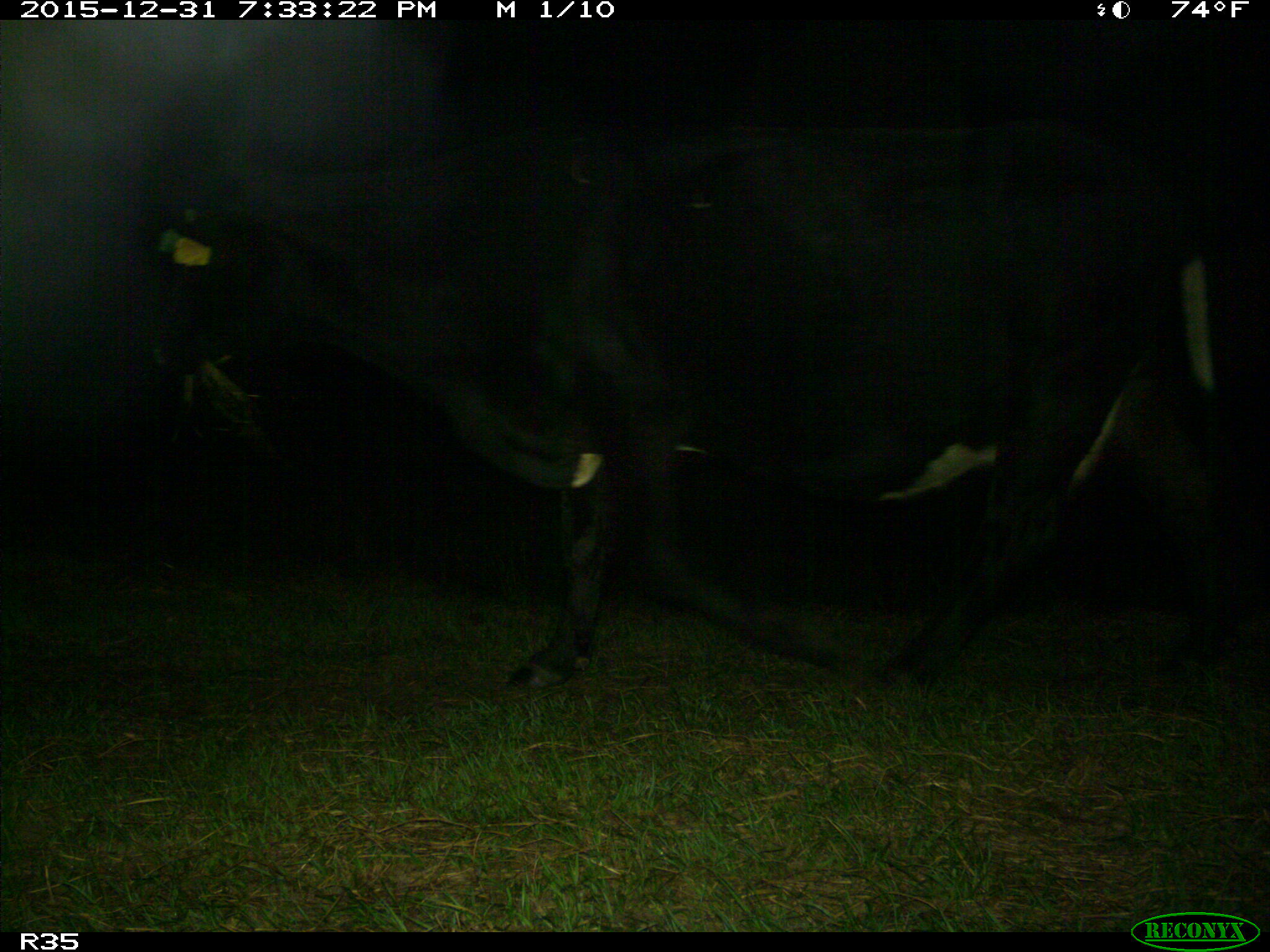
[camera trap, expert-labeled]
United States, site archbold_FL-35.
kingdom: Animalia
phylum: Chordata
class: Mammalia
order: Artiodactyla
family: Bovidae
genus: Bos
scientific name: Bos taurus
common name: domestic cow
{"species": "Bos taurus (domestic cow)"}